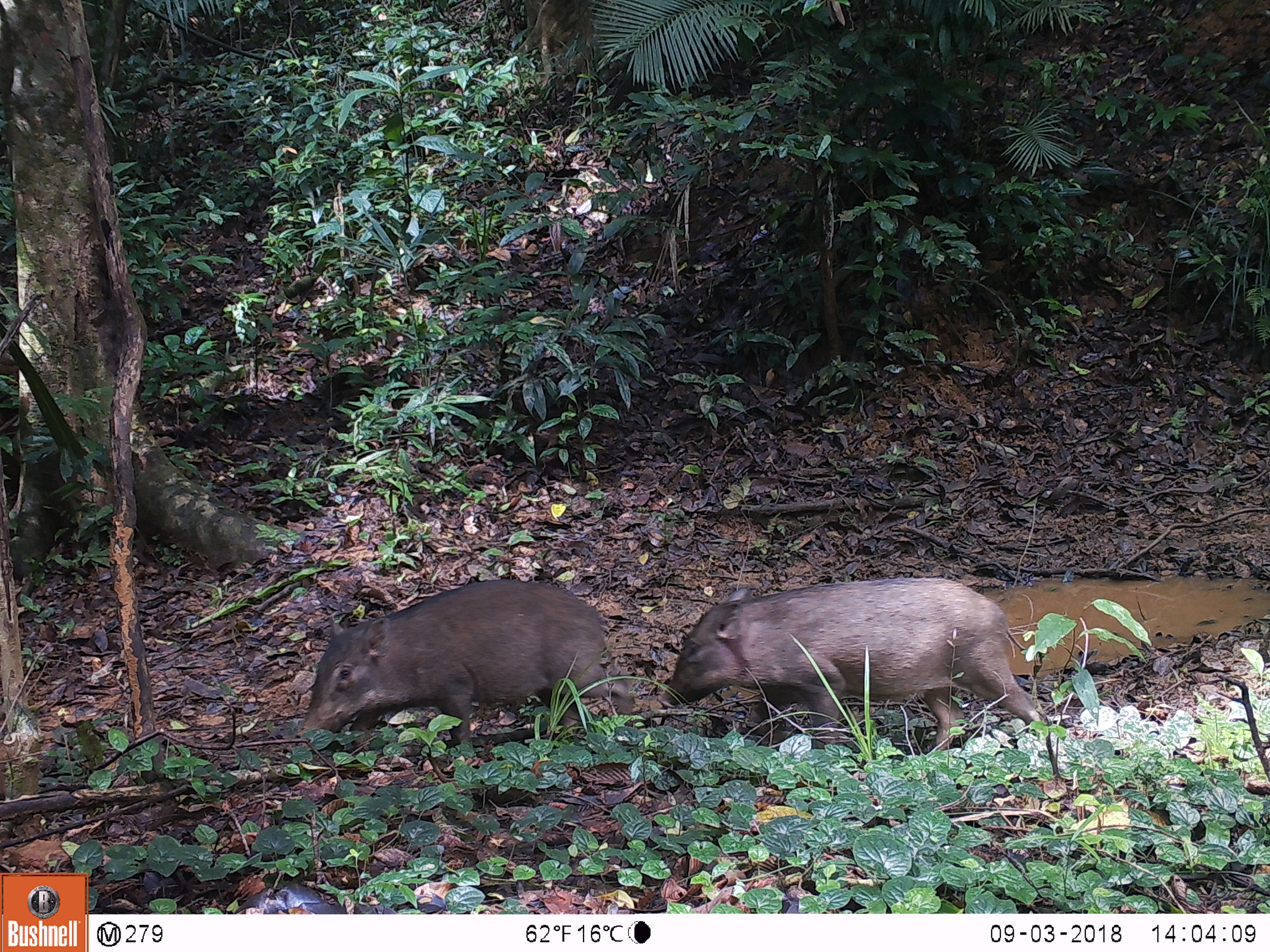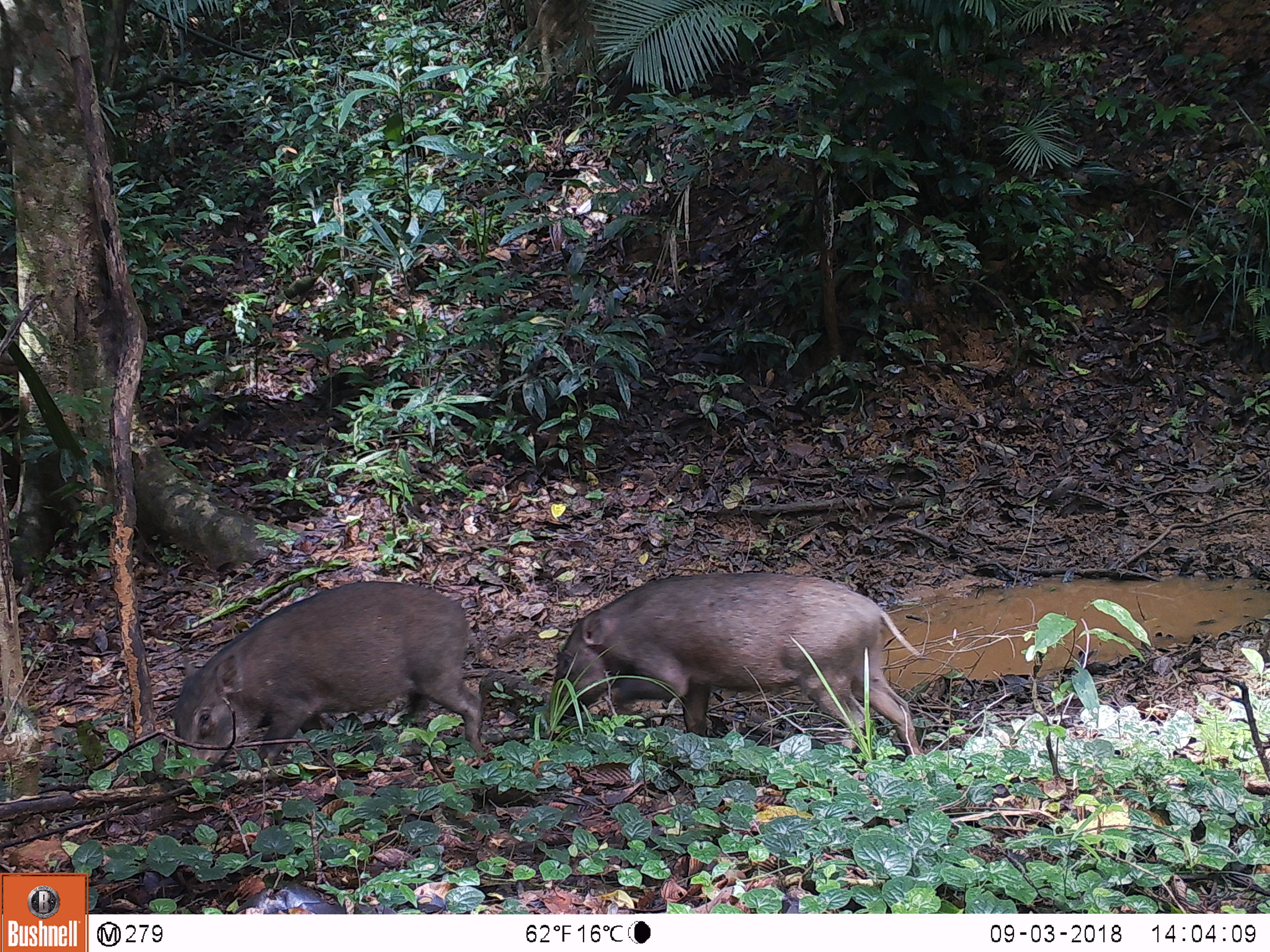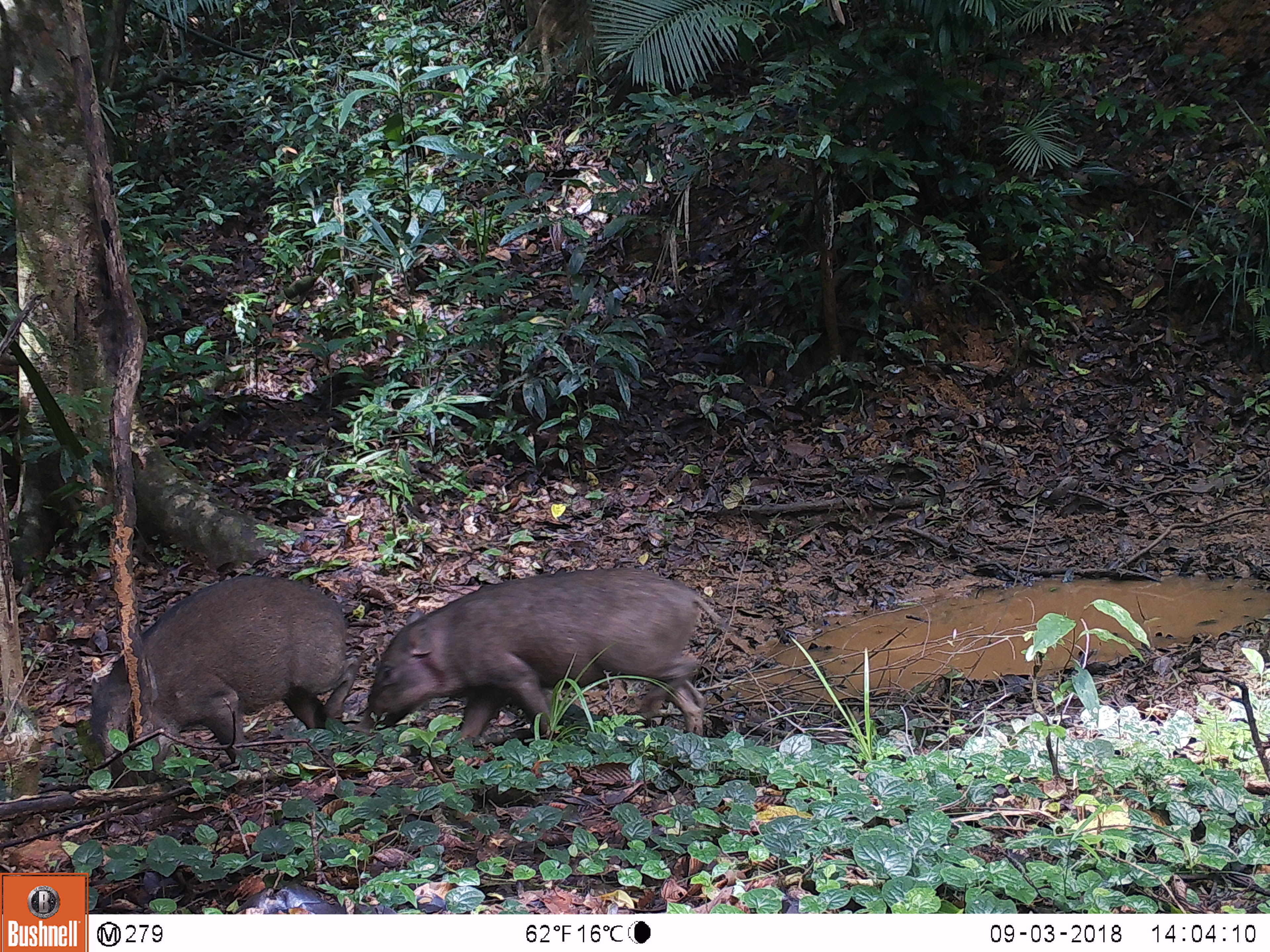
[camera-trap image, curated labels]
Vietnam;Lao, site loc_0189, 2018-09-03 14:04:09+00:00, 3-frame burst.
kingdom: Animalia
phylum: Chordata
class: Mammalia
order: Artiodactyla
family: Suidae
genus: Sus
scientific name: Sus scrofa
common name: eurasian wild pig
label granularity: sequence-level